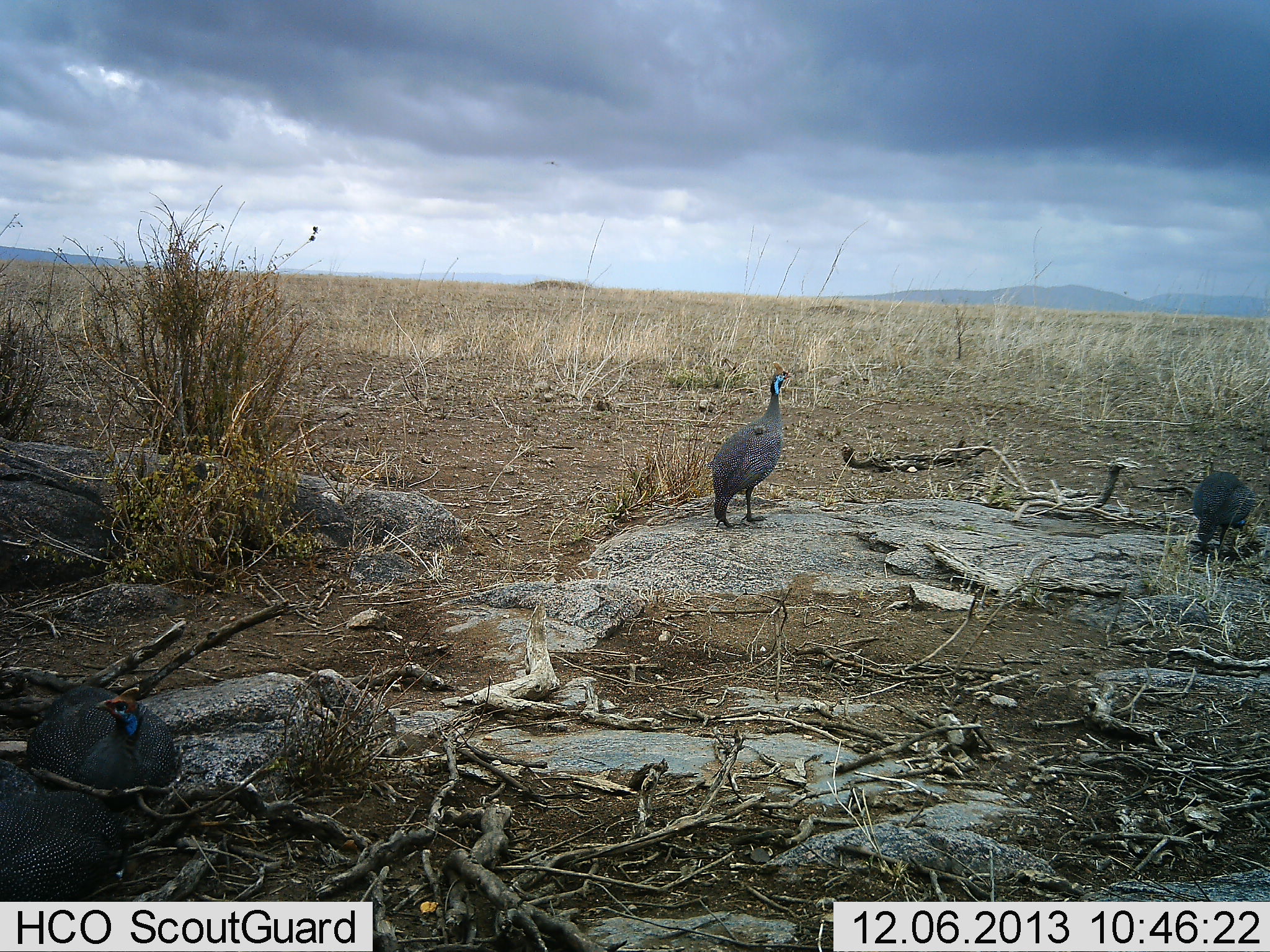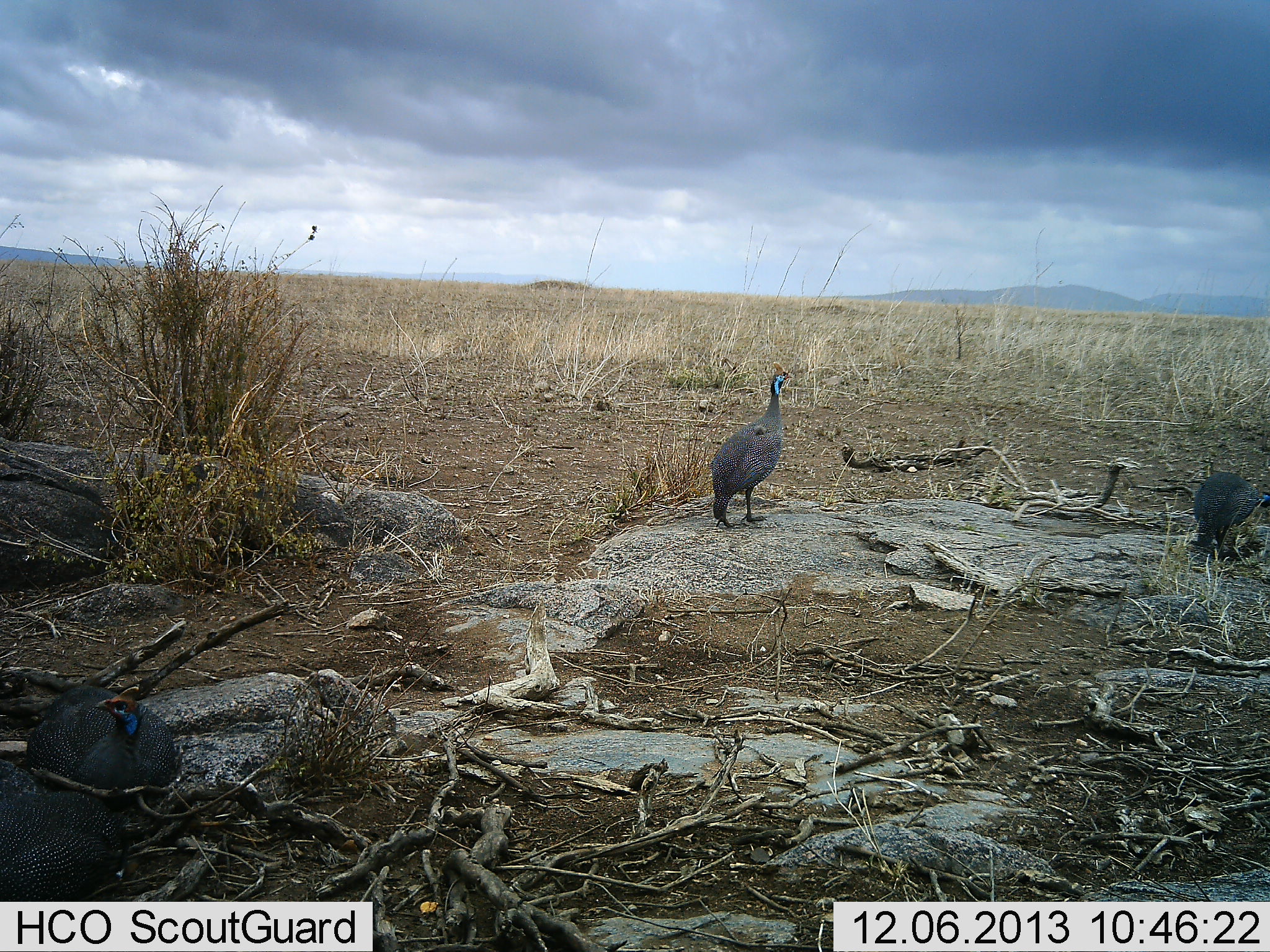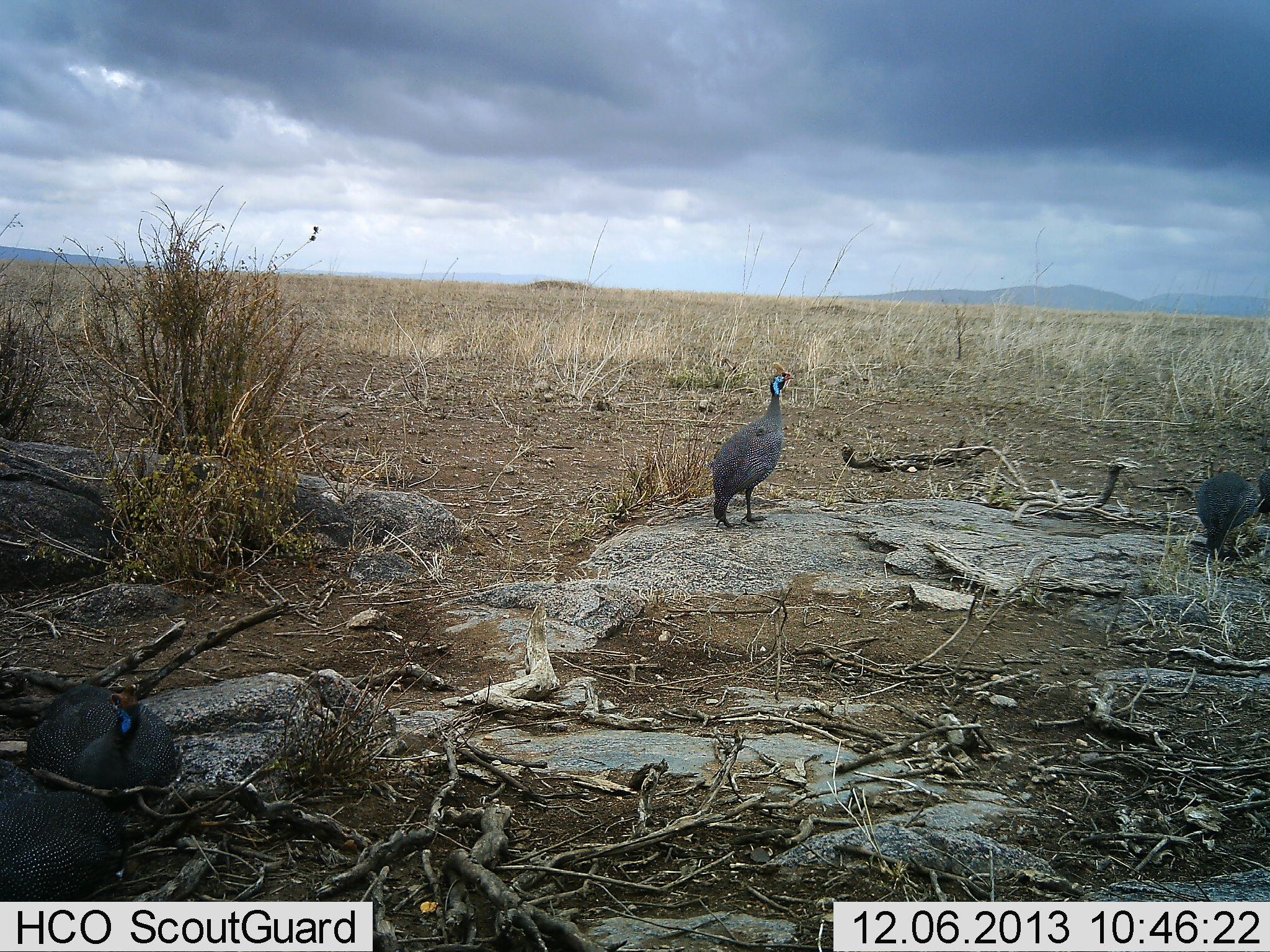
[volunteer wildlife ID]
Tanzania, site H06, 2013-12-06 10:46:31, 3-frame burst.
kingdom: Animalia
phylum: Chordata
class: Aves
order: Galliformes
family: Numididae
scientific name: Numididae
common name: guinea fowl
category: guineafowl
Guineafowl (guinea fowl) (Numididae), count 4. Behavior (volunteer vote fractions): standing 80%, resting 80%, moving 10%, interacting 0%. Young present (vote fraction): 0%. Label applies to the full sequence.